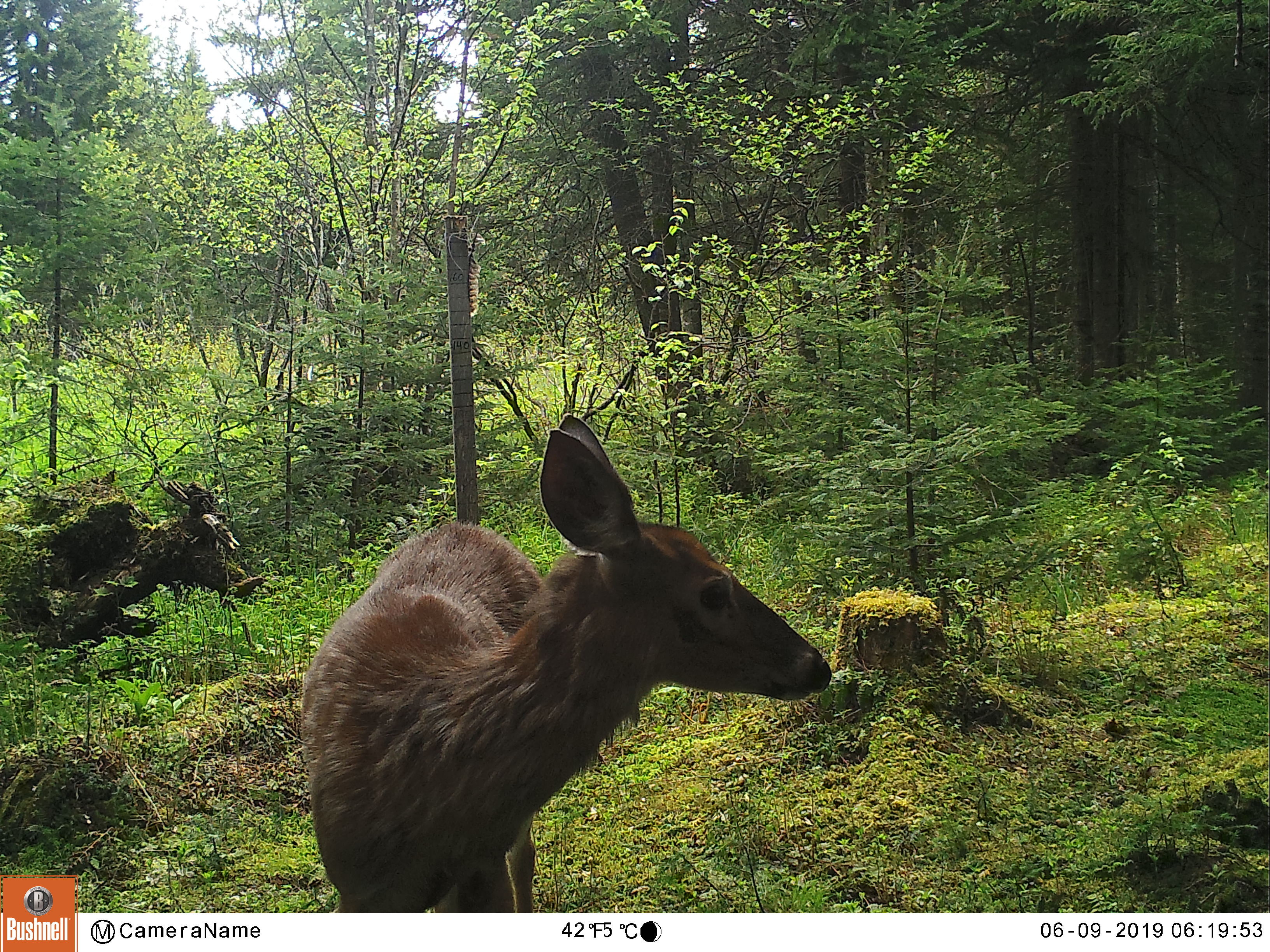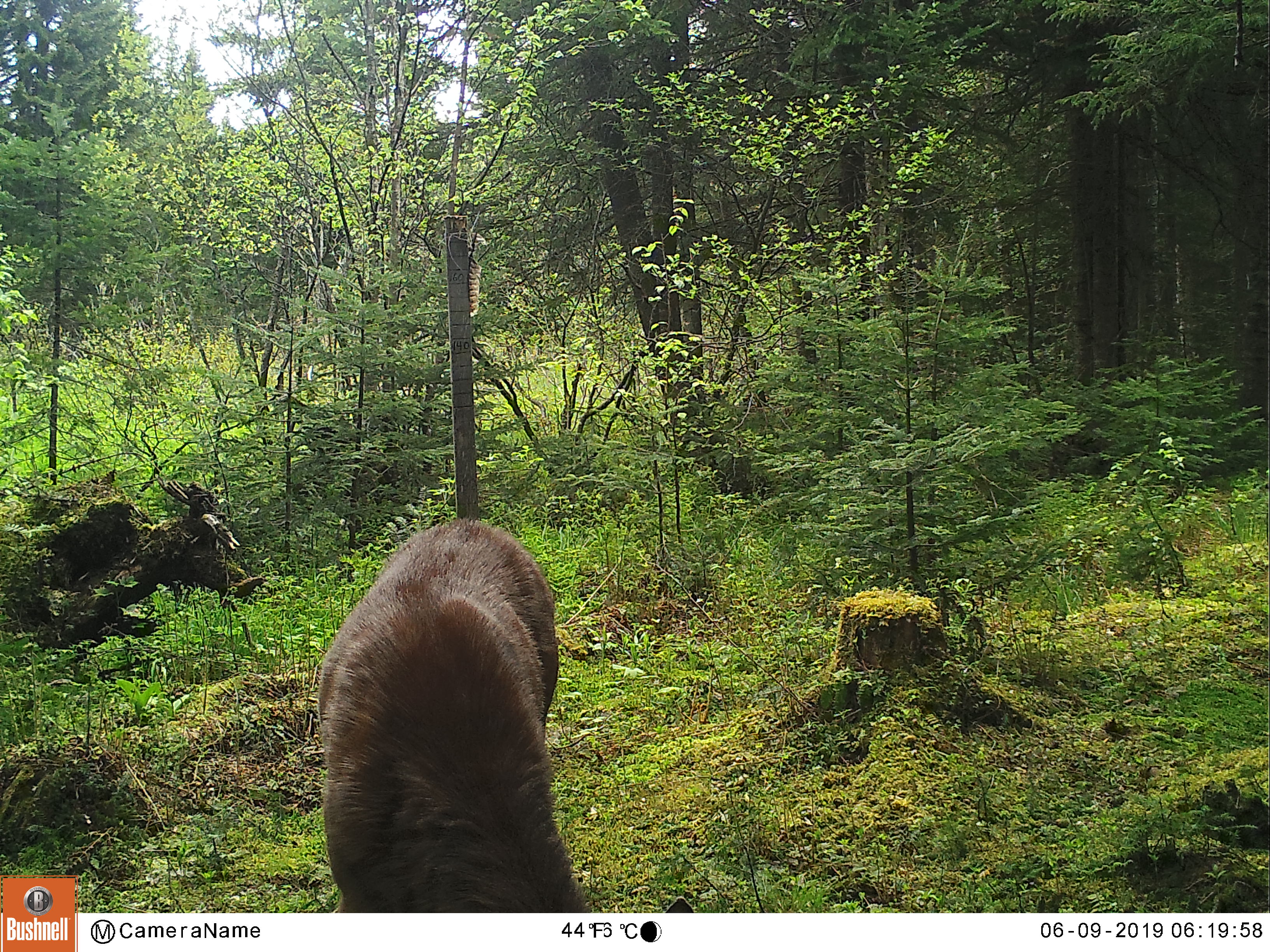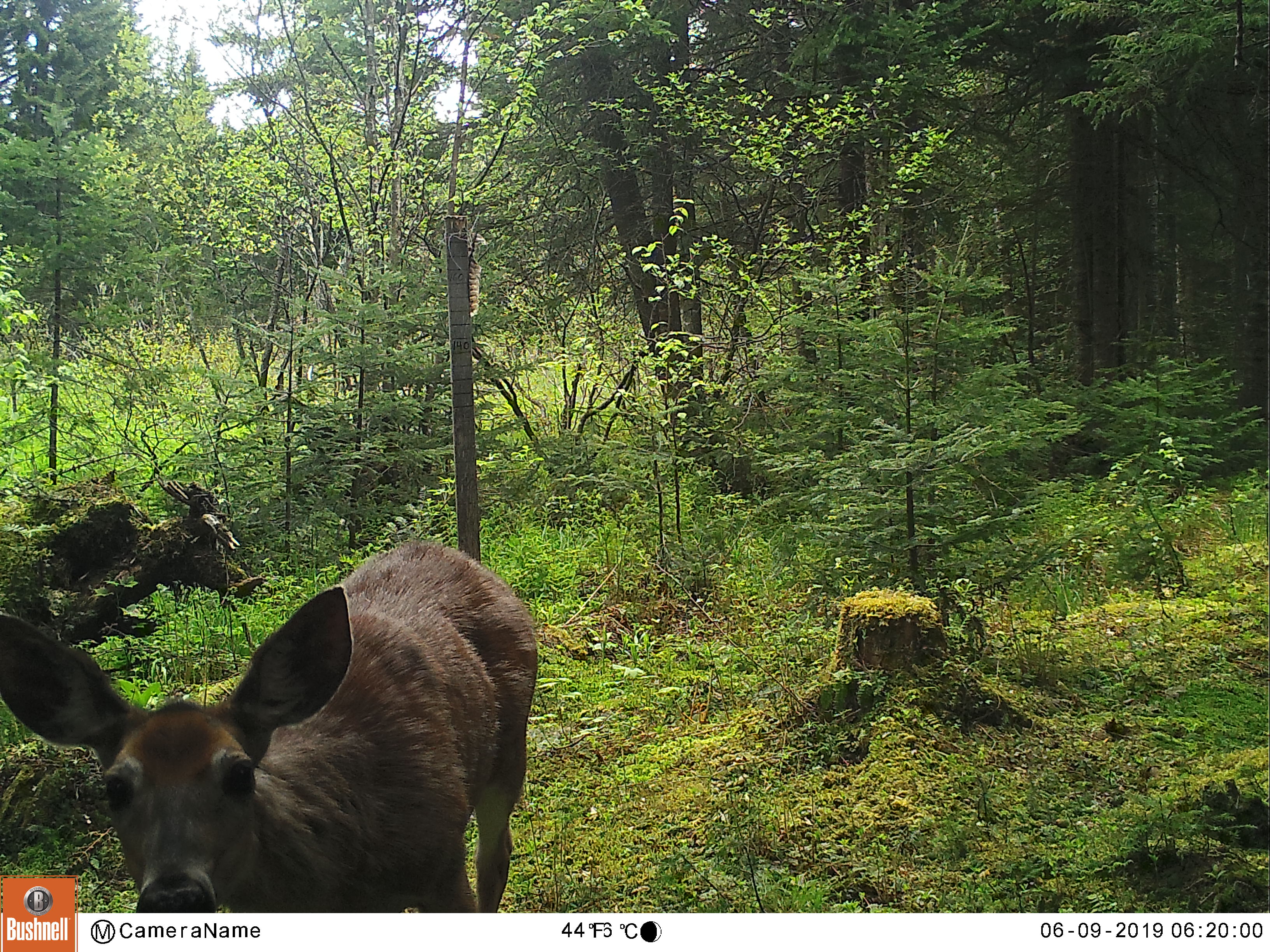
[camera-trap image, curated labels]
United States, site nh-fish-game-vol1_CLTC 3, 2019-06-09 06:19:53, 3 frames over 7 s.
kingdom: Animalia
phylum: Chordata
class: Mammalia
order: Artiodactyla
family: Cervidae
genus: Odocoileus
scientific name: Odocoileus virginianus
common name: white-tailed deer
White-tailed deer (Odocoileus virginianus).